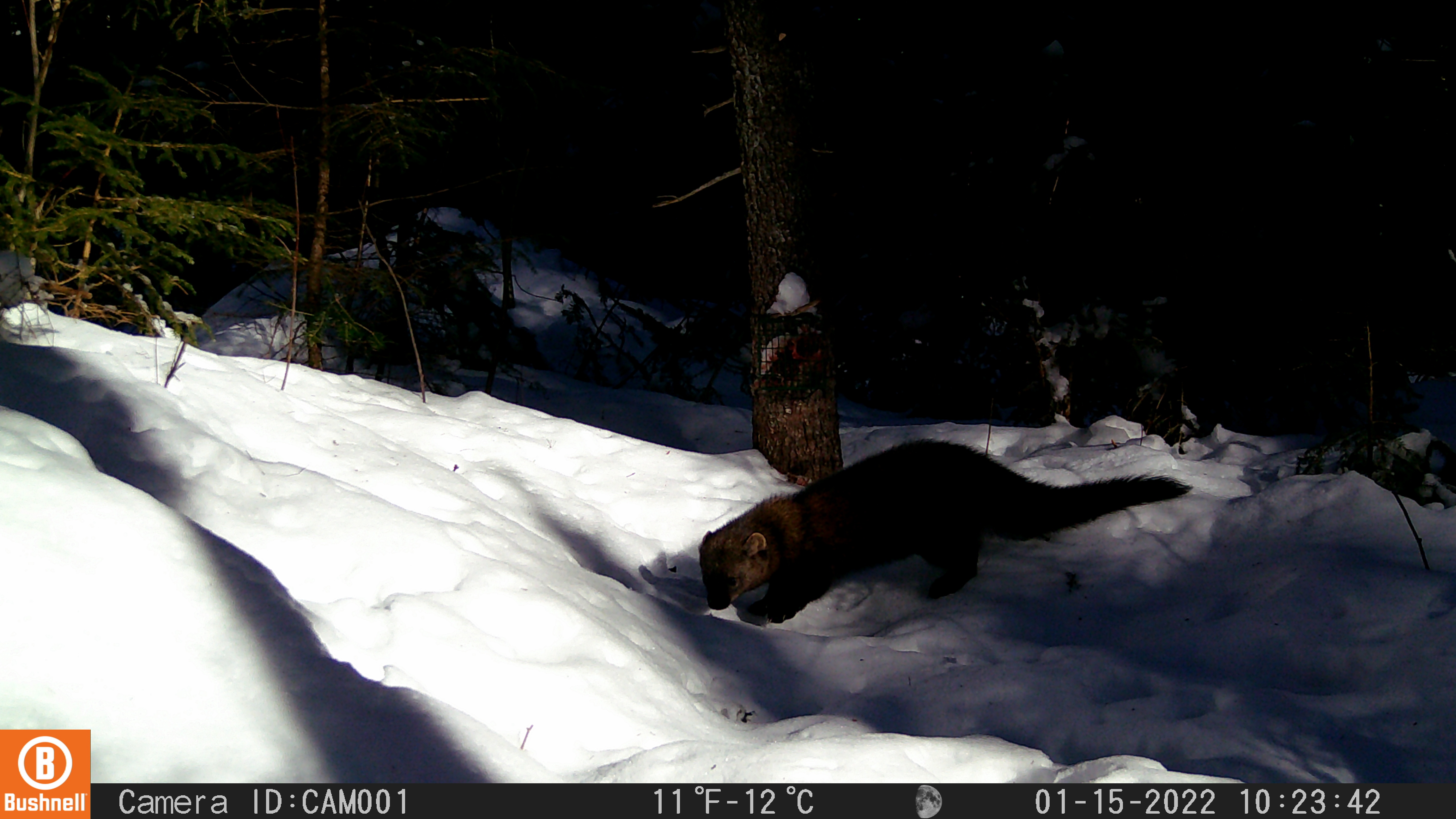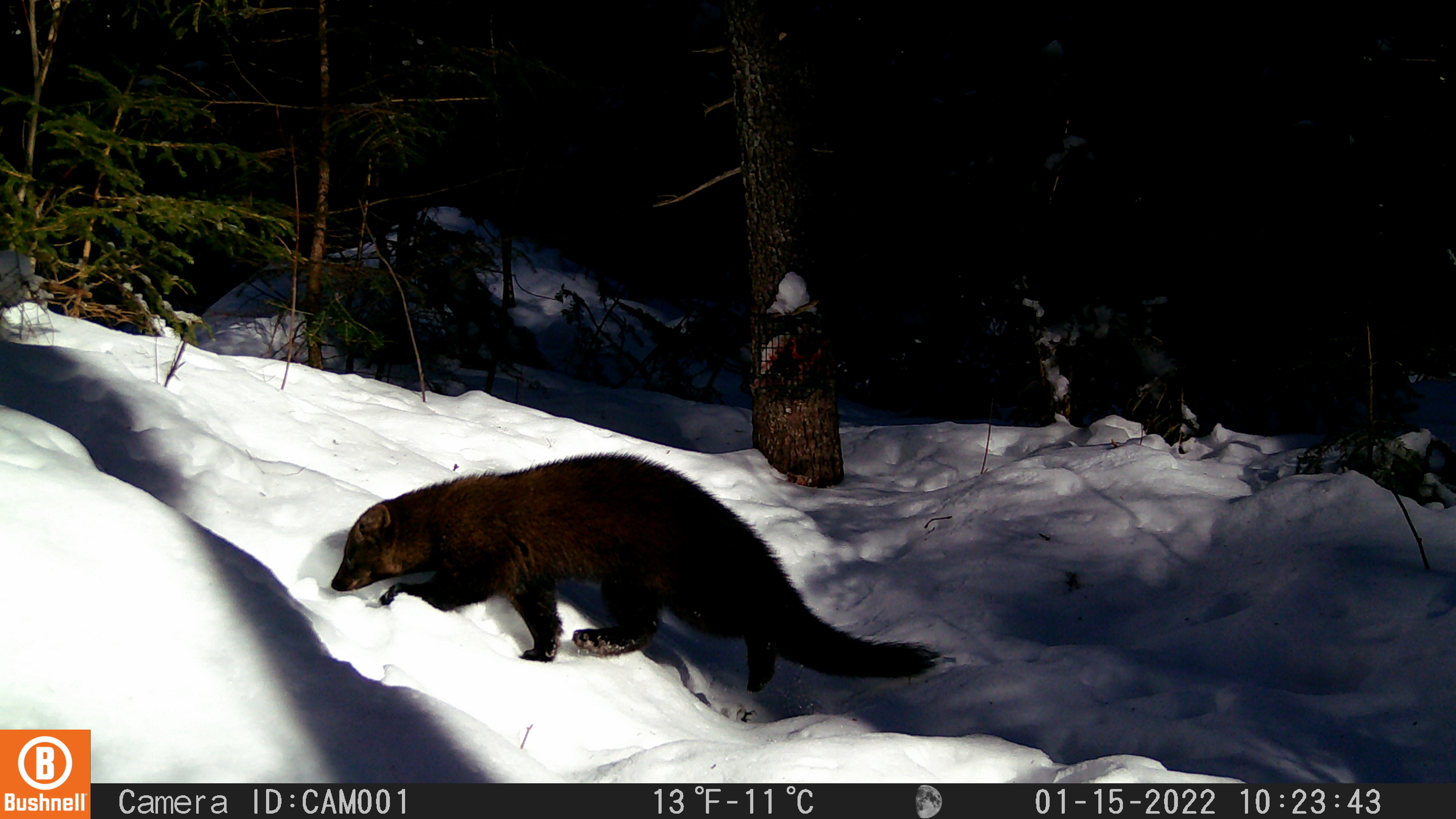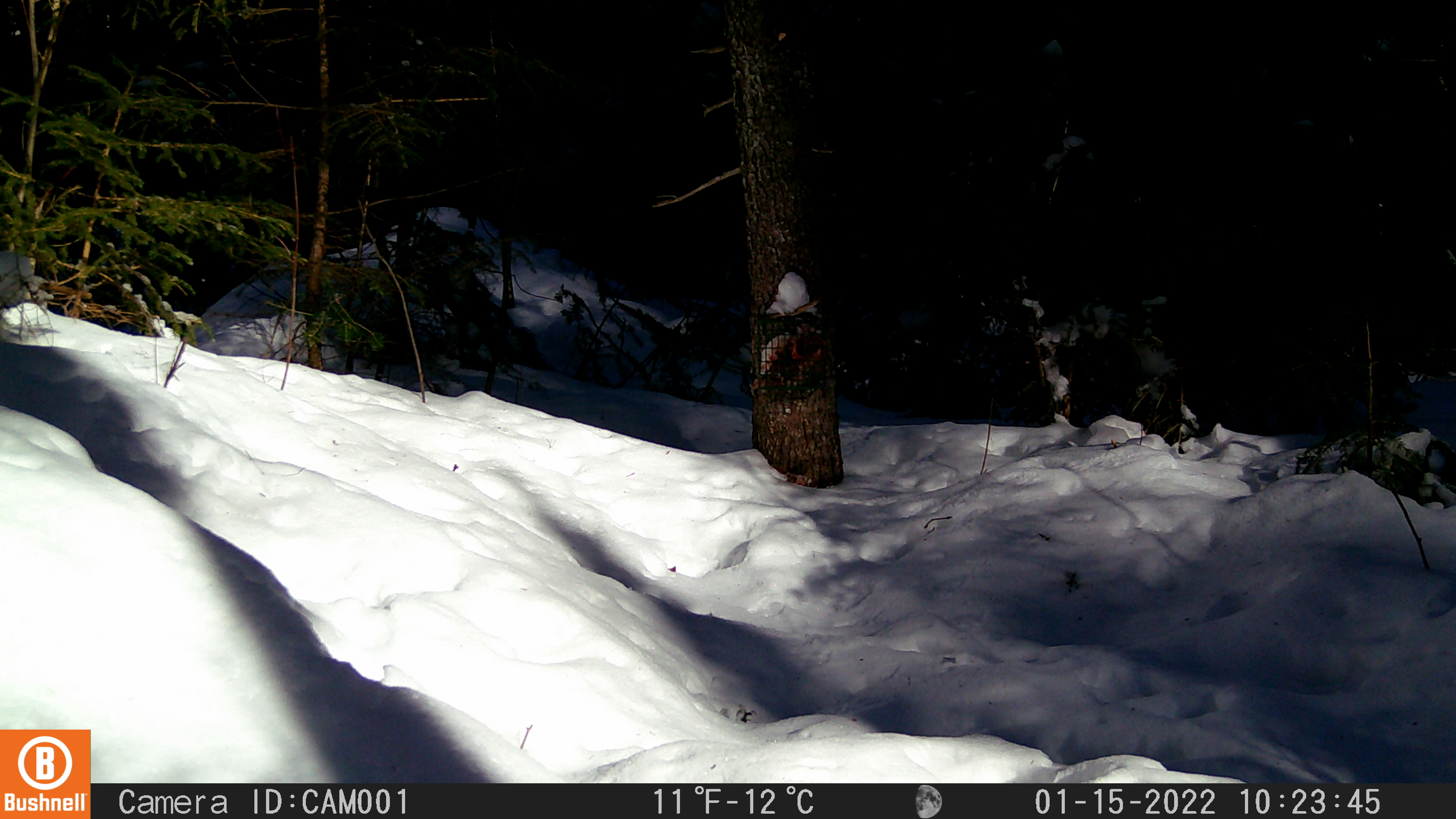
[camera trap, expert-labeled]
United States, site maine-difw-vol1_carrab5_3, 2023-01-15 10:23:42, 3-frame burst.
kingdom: Animalia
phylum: Chordata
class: Mammalia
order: Carnivora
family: Mustelidae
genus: Pekania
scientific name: Pekania pennanti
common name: fisher